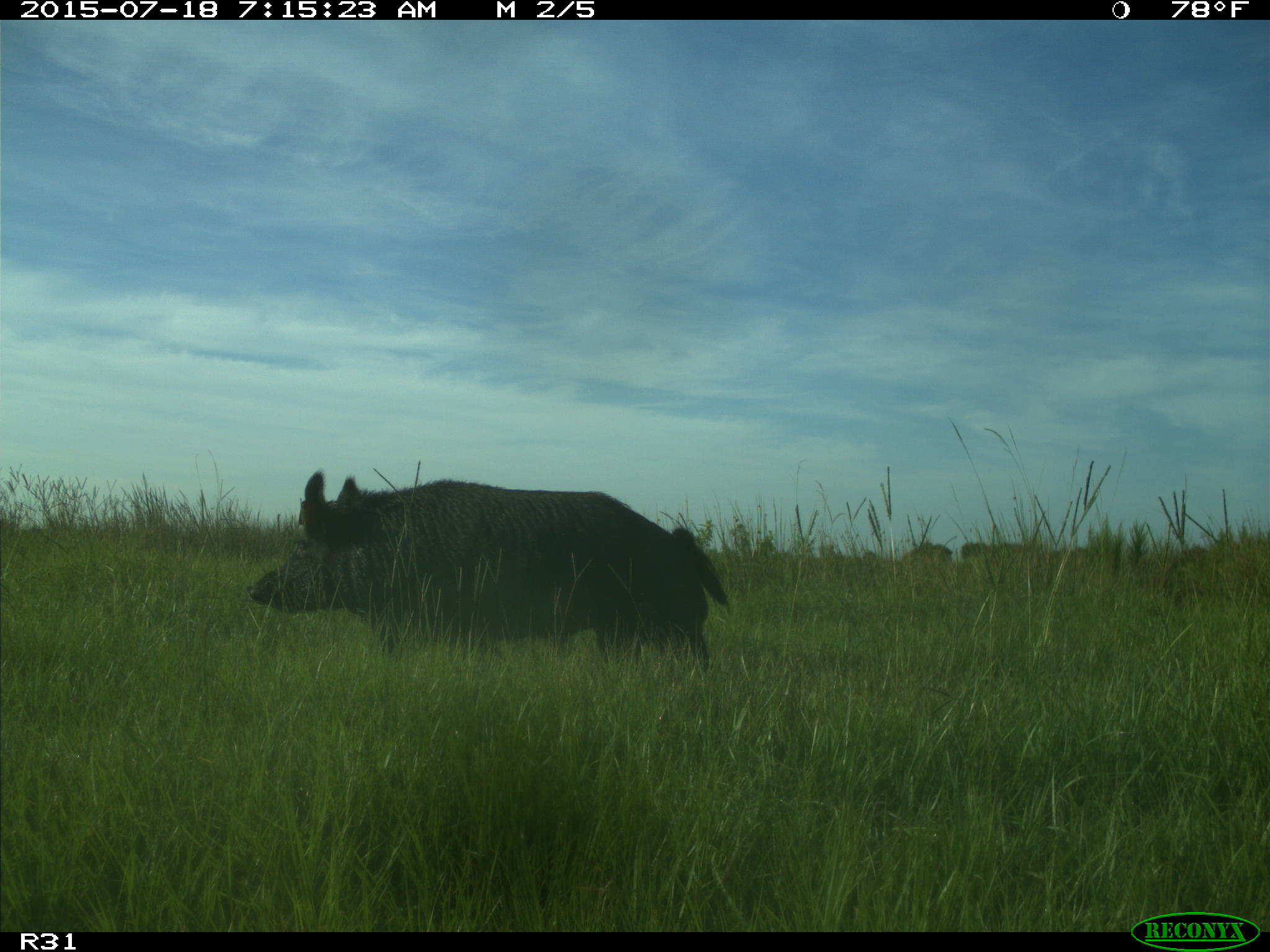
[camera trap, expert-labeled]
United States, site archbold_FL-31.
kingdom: Animalia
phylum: Chordata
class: Mammalia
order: Artiodactyla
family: Suidae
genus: Sus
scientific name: Sus scrofa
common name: wild boar